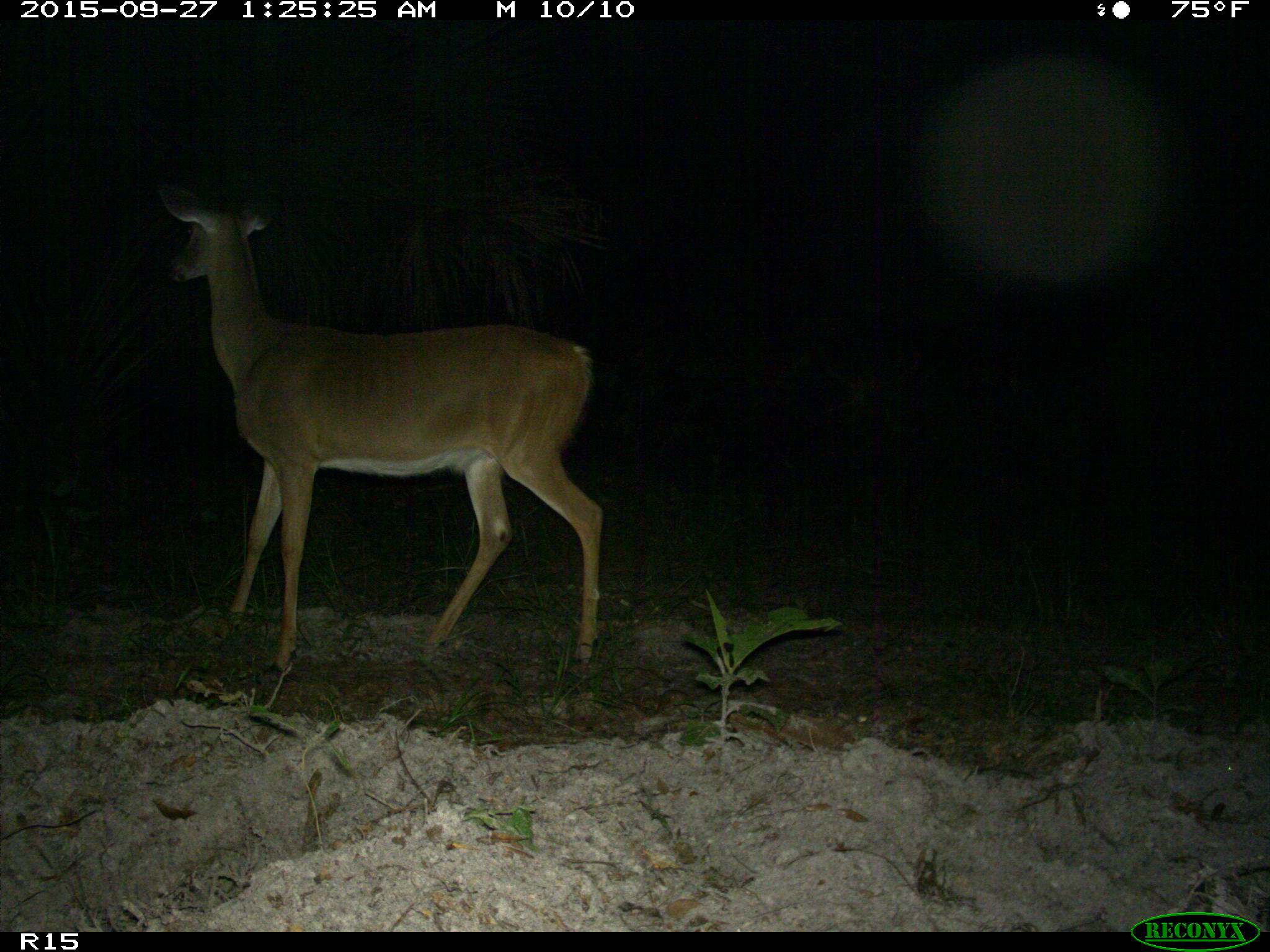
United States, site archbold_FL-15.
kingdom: Animalia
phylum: Chordata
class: Mammalia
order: Artiodactyla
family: Cervidae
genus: Odocoileus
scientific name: Odocoileus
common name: deer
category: unidentified deer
Unidentified deer (deer) (Odocoileus).